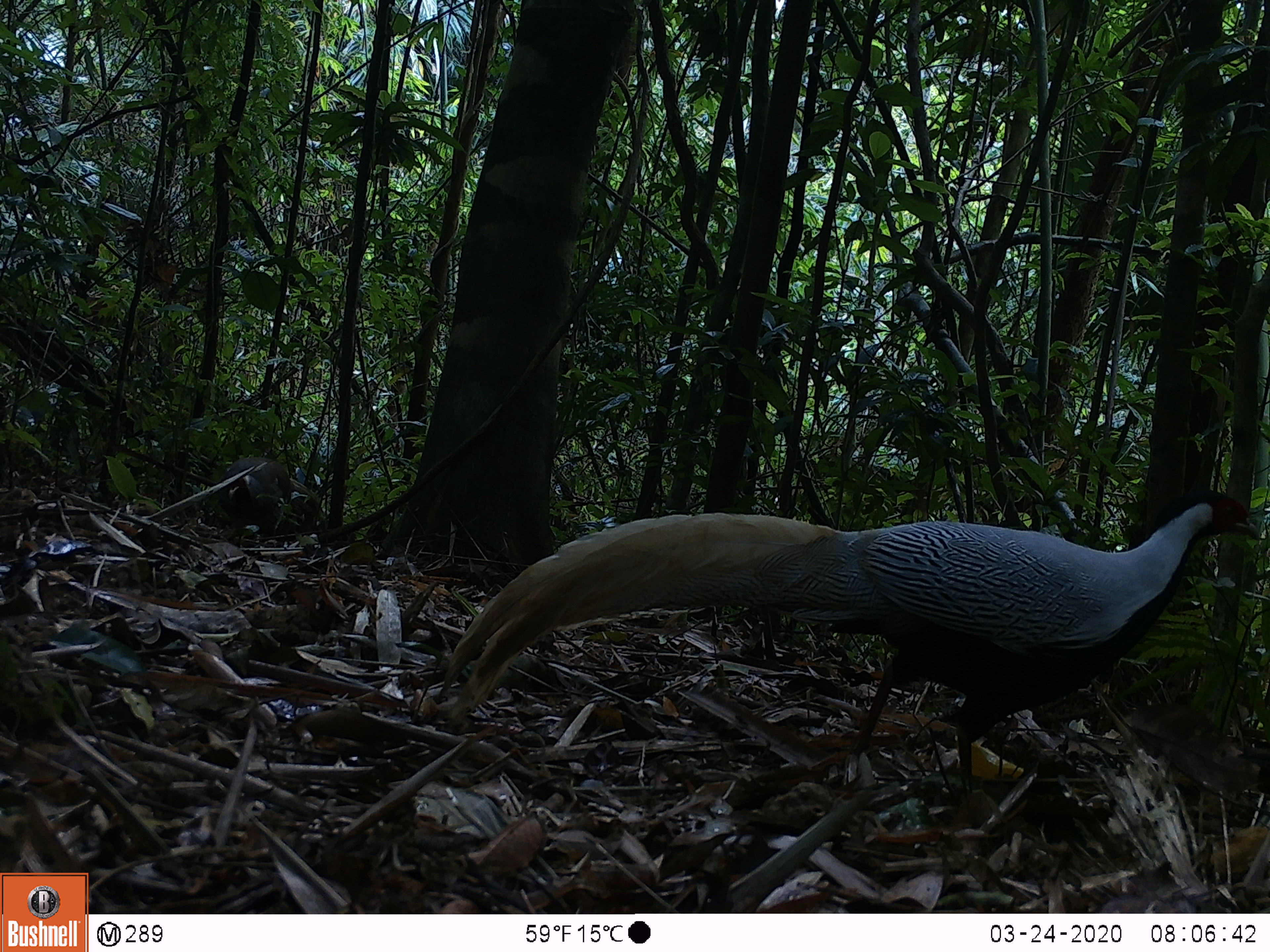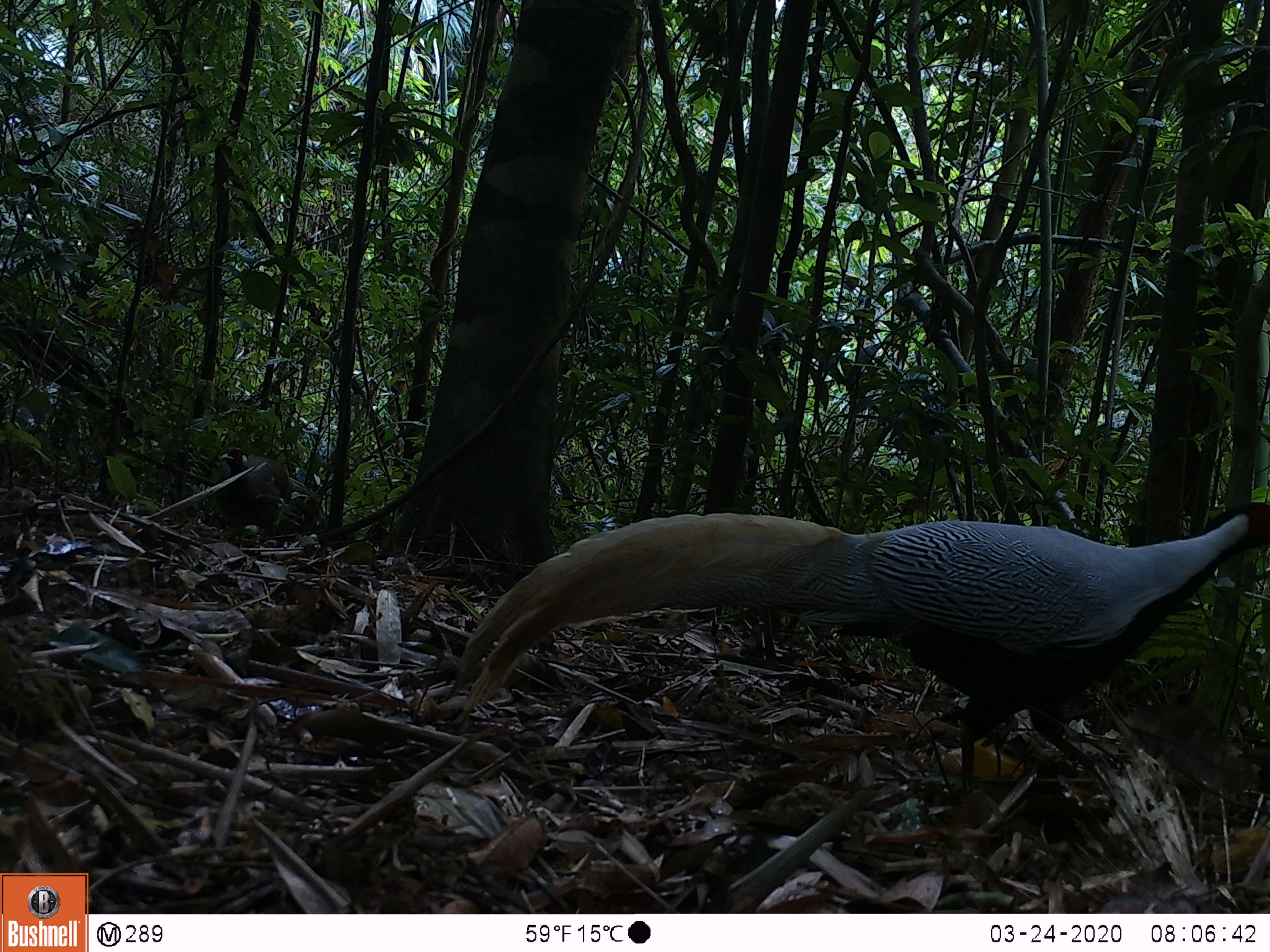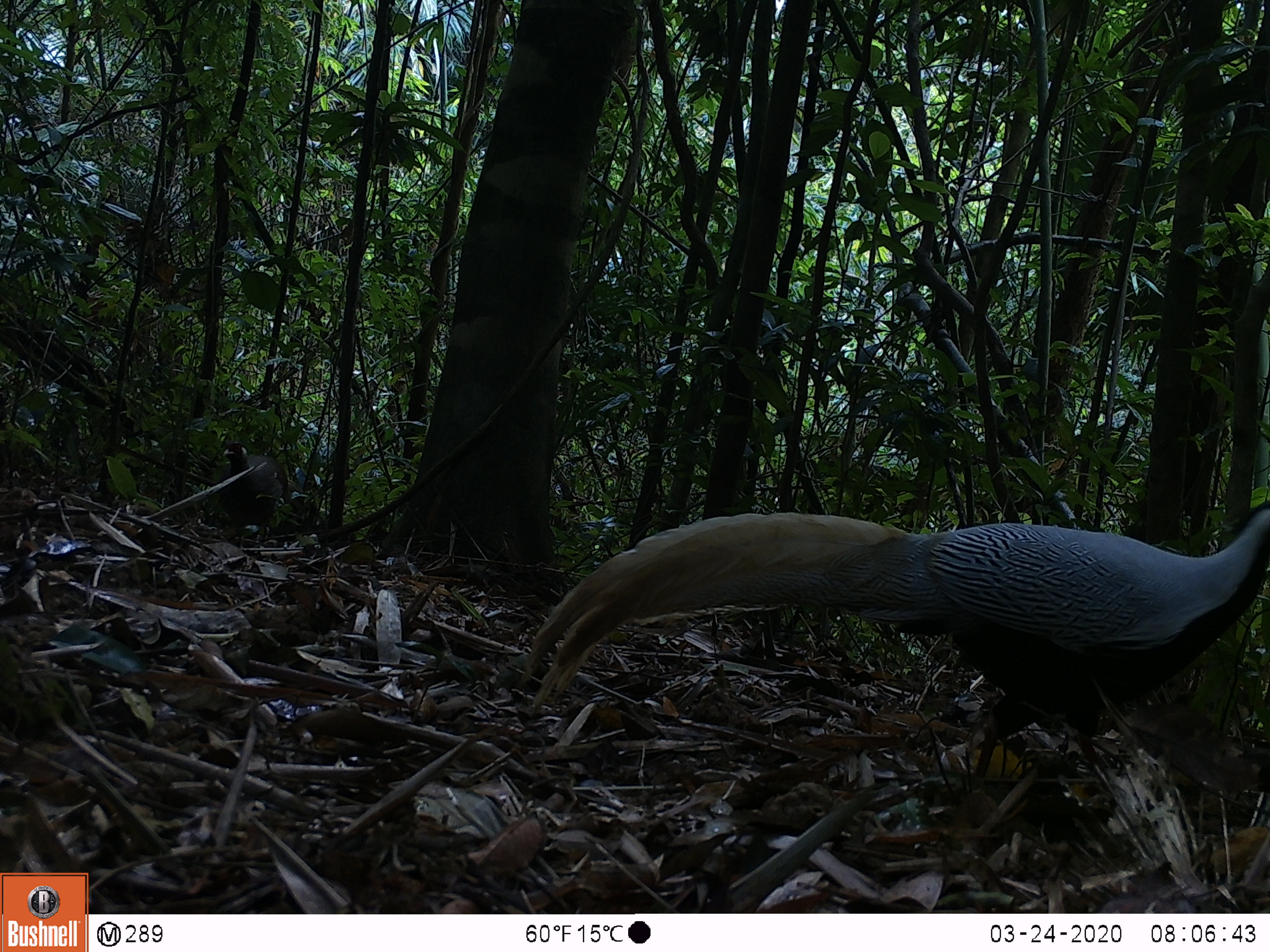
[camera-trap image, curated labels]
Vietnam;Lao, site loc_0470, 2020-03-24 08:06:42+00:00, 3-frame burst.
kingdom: Animalia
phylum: Chordata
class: Aves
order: Galliformes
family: Phasianidae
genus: Lophura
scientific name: Lophura nycthemera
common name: silver pheasant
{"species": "silver pheasant (Lophura nycthemera)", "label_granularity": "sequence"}